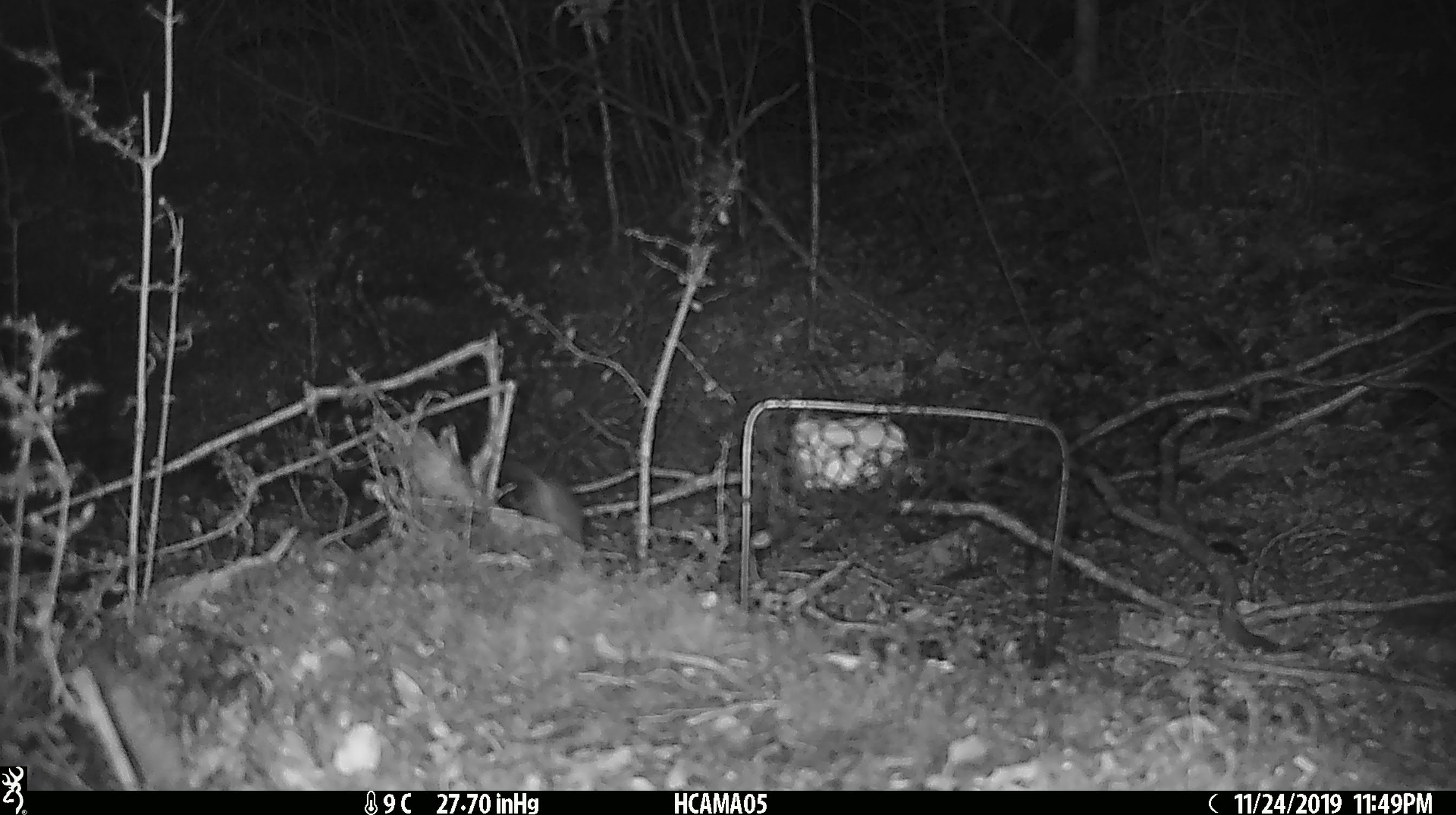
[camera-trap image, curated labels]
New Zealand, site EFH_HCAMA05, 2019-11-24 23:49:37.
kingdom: Animalia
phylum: Chordata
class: Mammalia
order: Rodentia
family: Muridae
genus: Mus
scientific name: Mus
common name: mouse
Mouse (Mus).